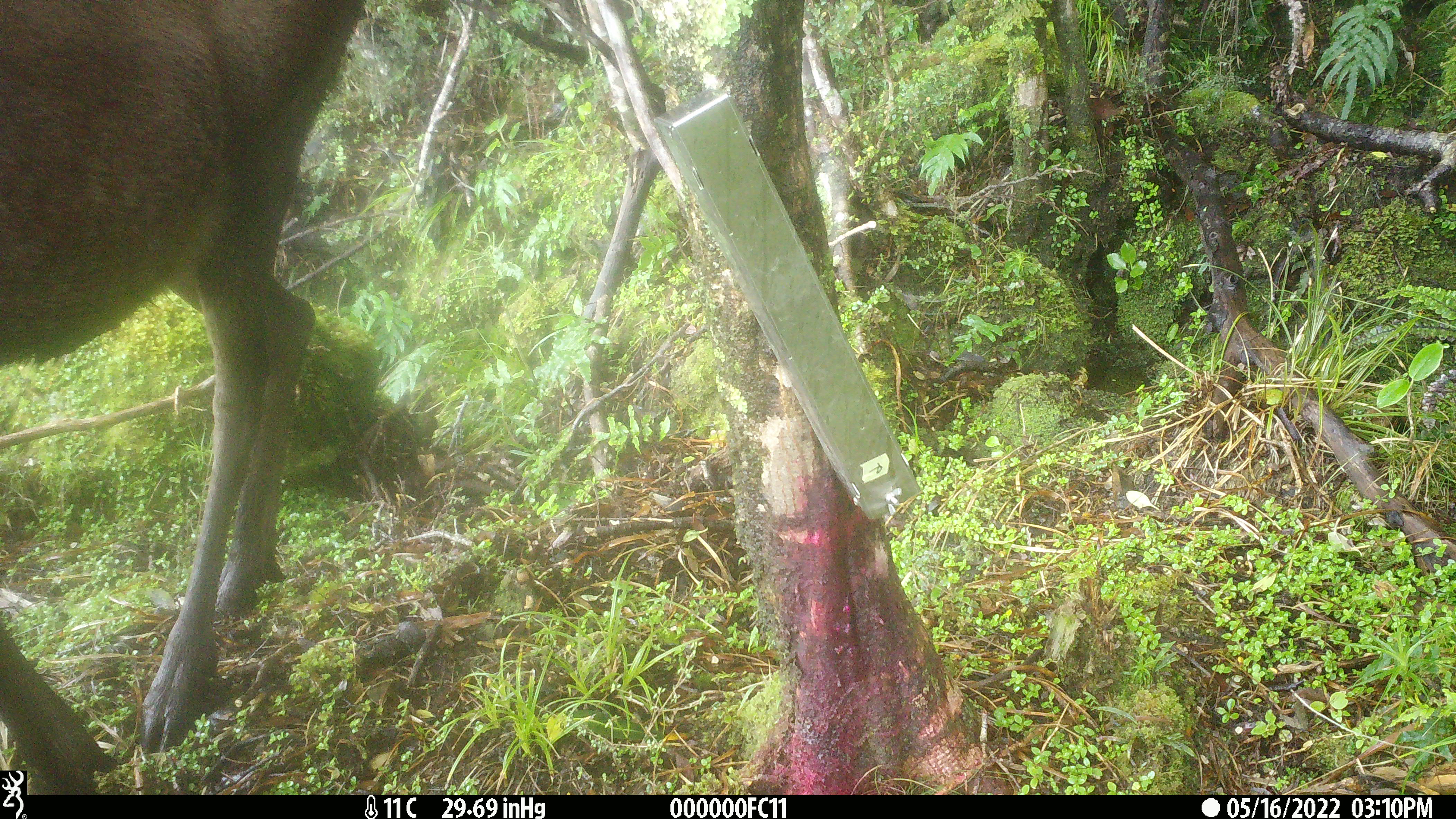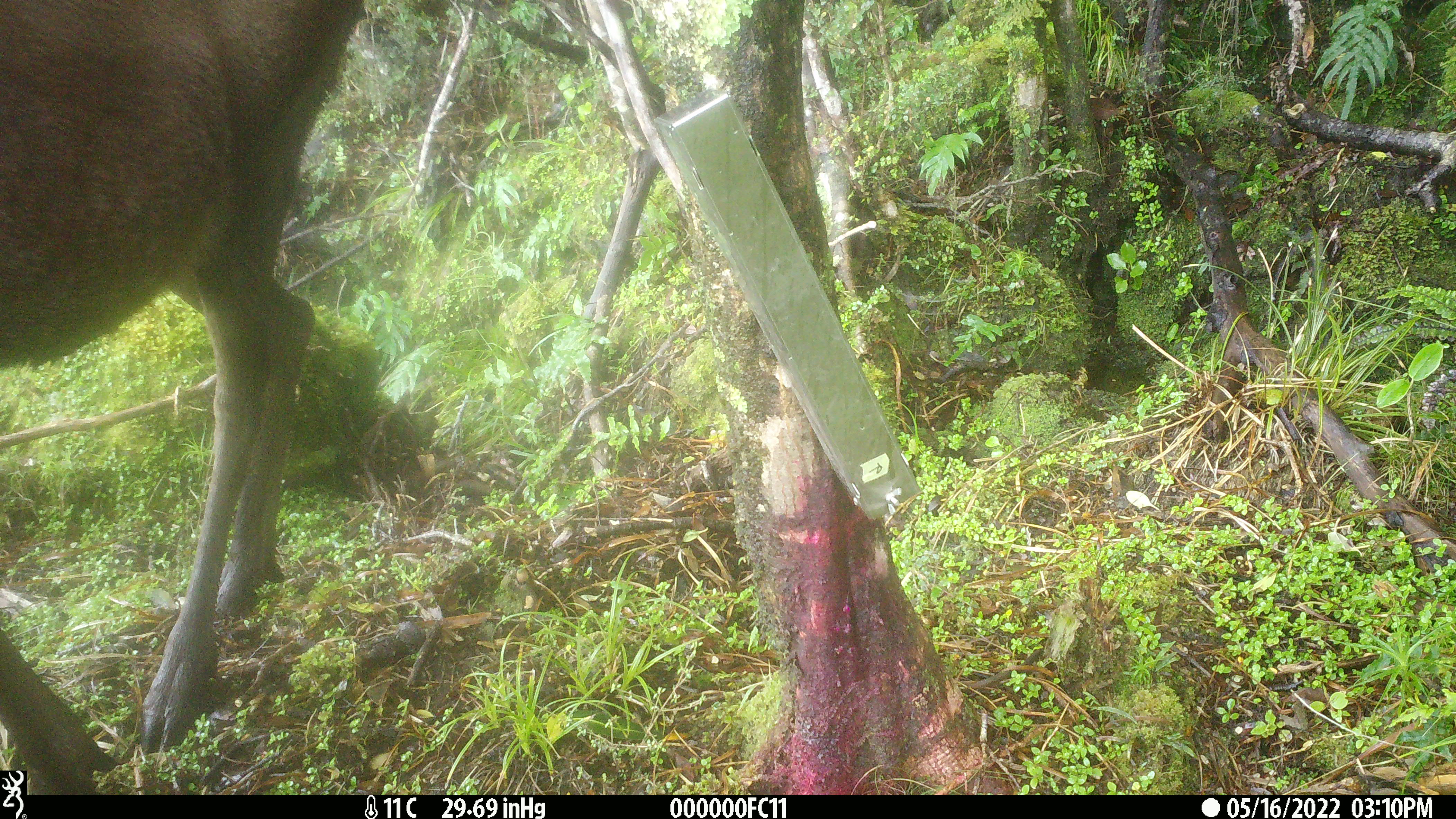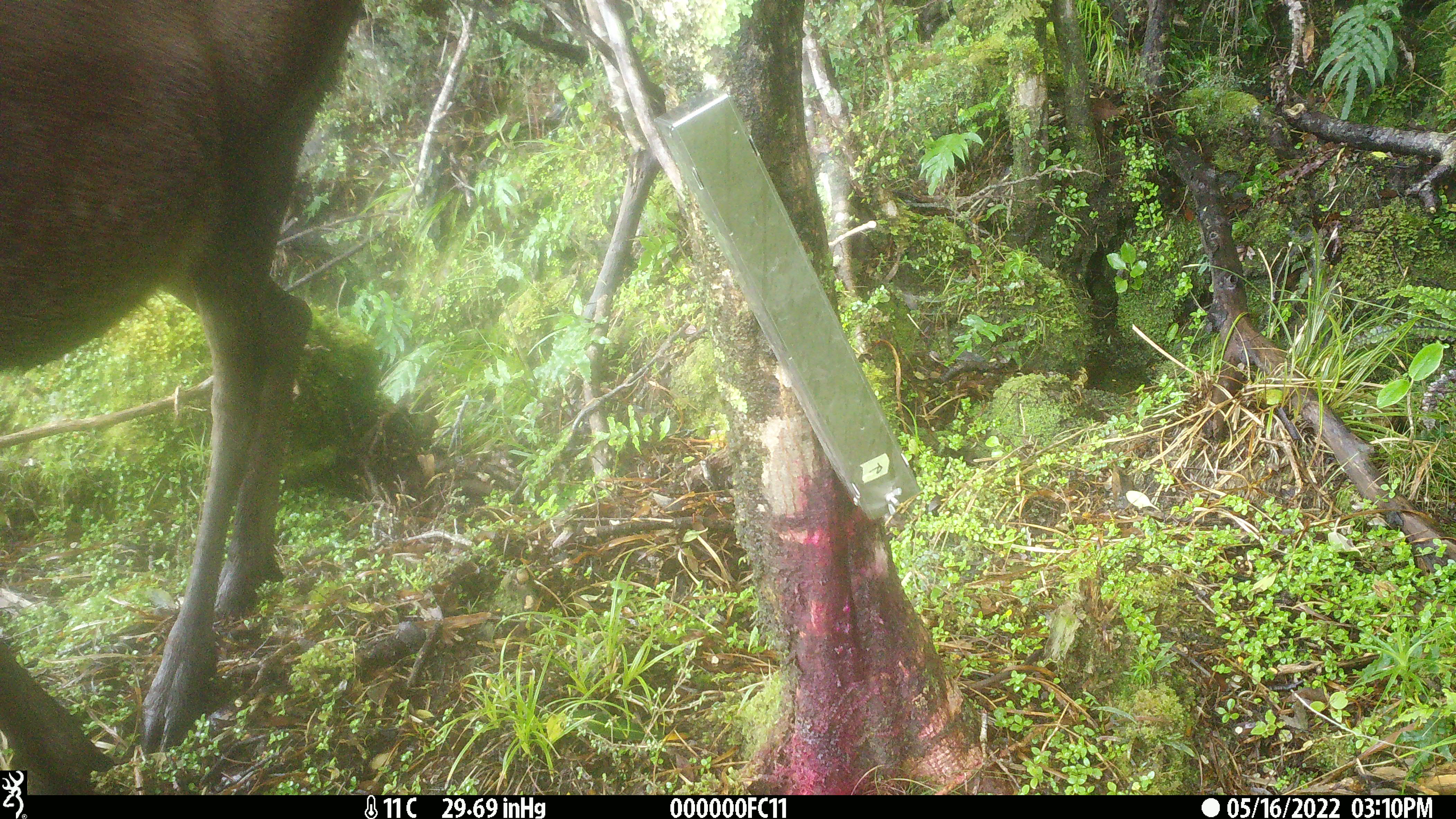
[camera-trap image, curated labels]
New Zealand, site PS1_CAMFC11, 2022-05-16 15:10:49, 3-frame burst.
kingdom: Animalia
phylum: Chordata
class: Mammalia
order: Artiodactyla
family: Cervidae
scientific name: Cervidae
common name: deer